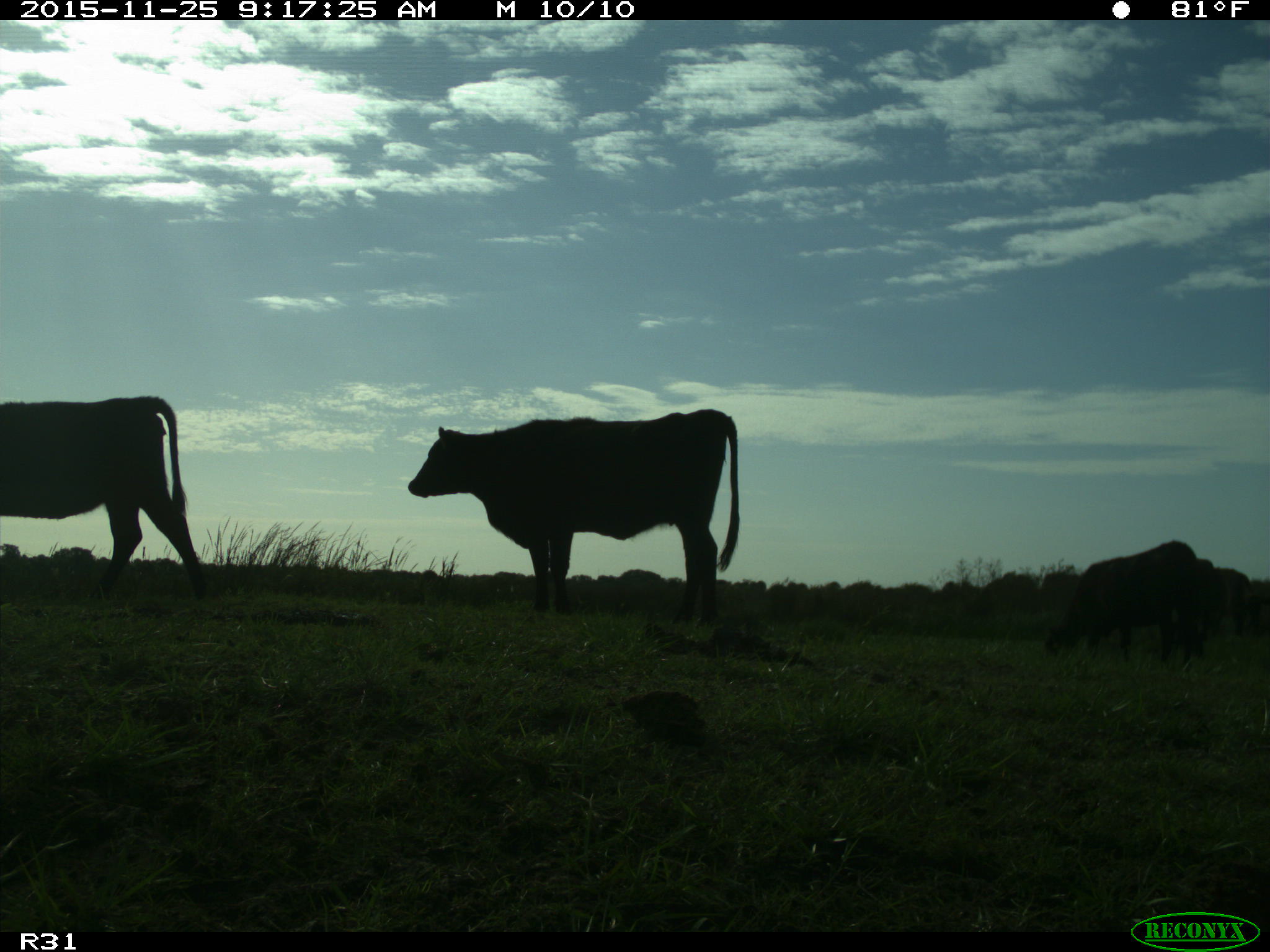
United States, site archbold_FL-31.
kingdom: Animalia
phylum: Chordata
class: Mammalia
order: Artiodactyla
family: Bovidae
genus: Bos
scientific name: Bos taurus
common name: domestic cow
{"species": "Bos taurus (domestic cow)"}